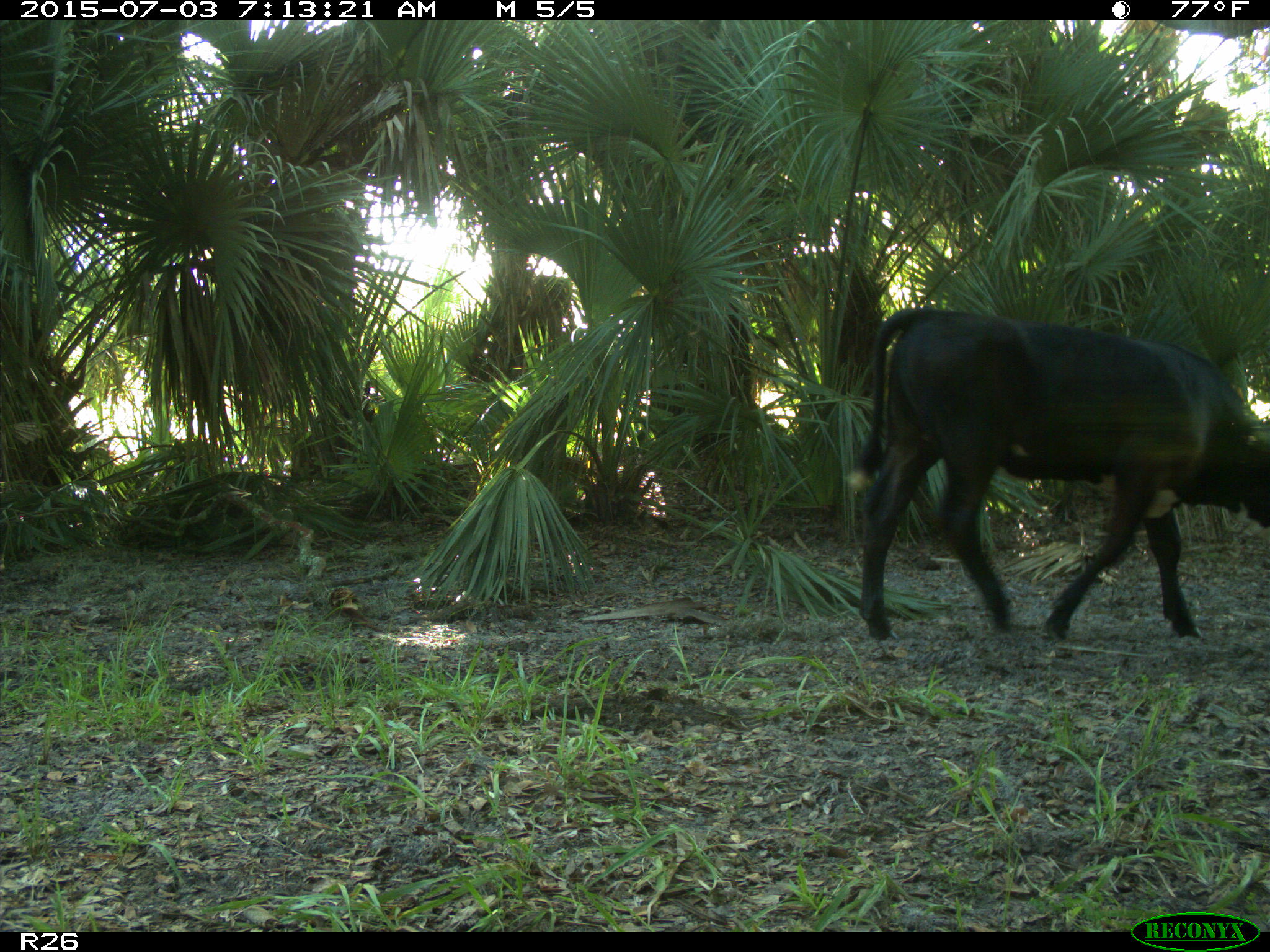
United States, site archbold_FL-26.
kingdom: Animalia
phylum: Chordata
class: Mammalia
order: Artiodactyla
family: Bovidae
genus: Bos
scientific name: Bos taurus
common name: domestic cow